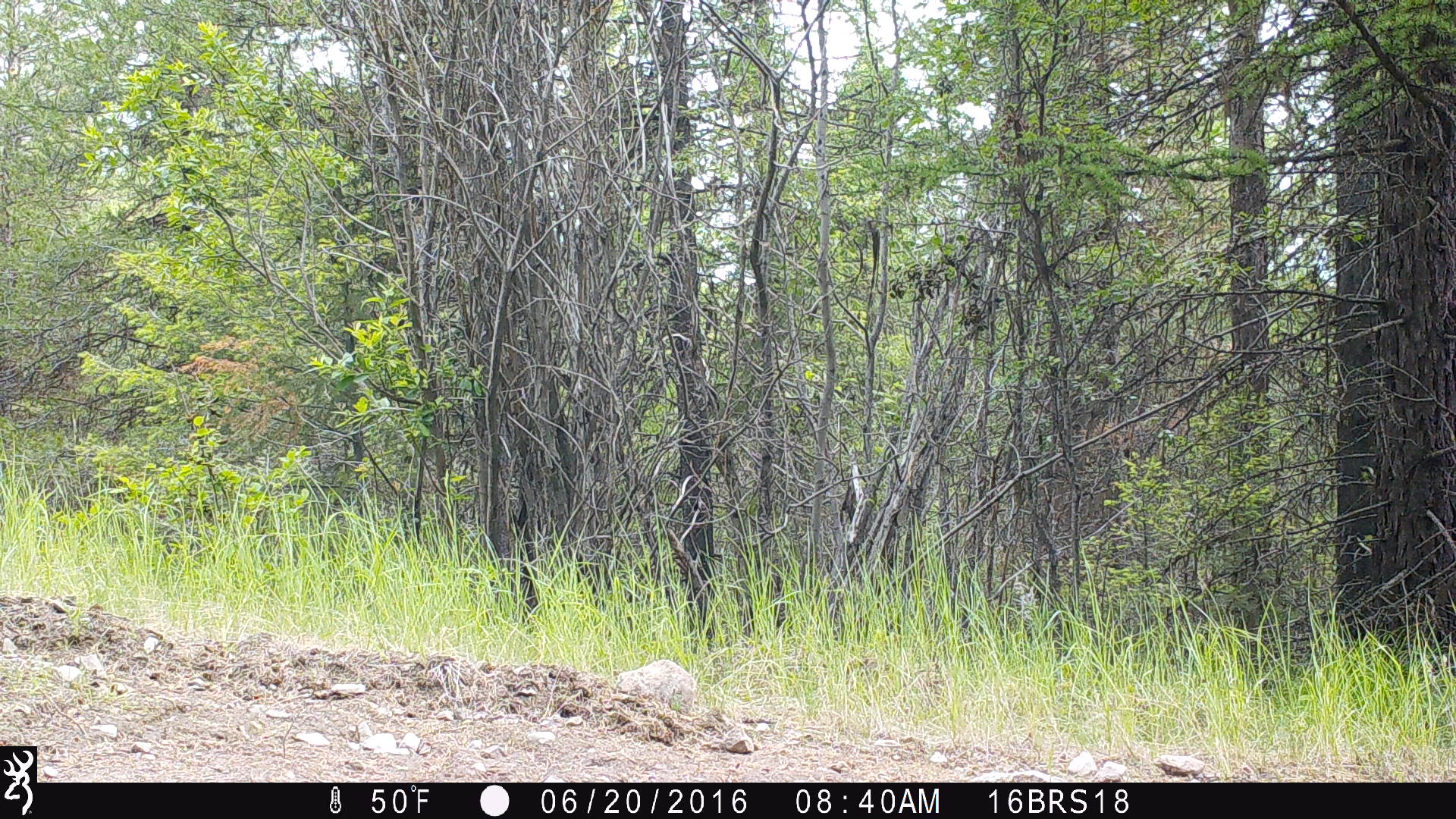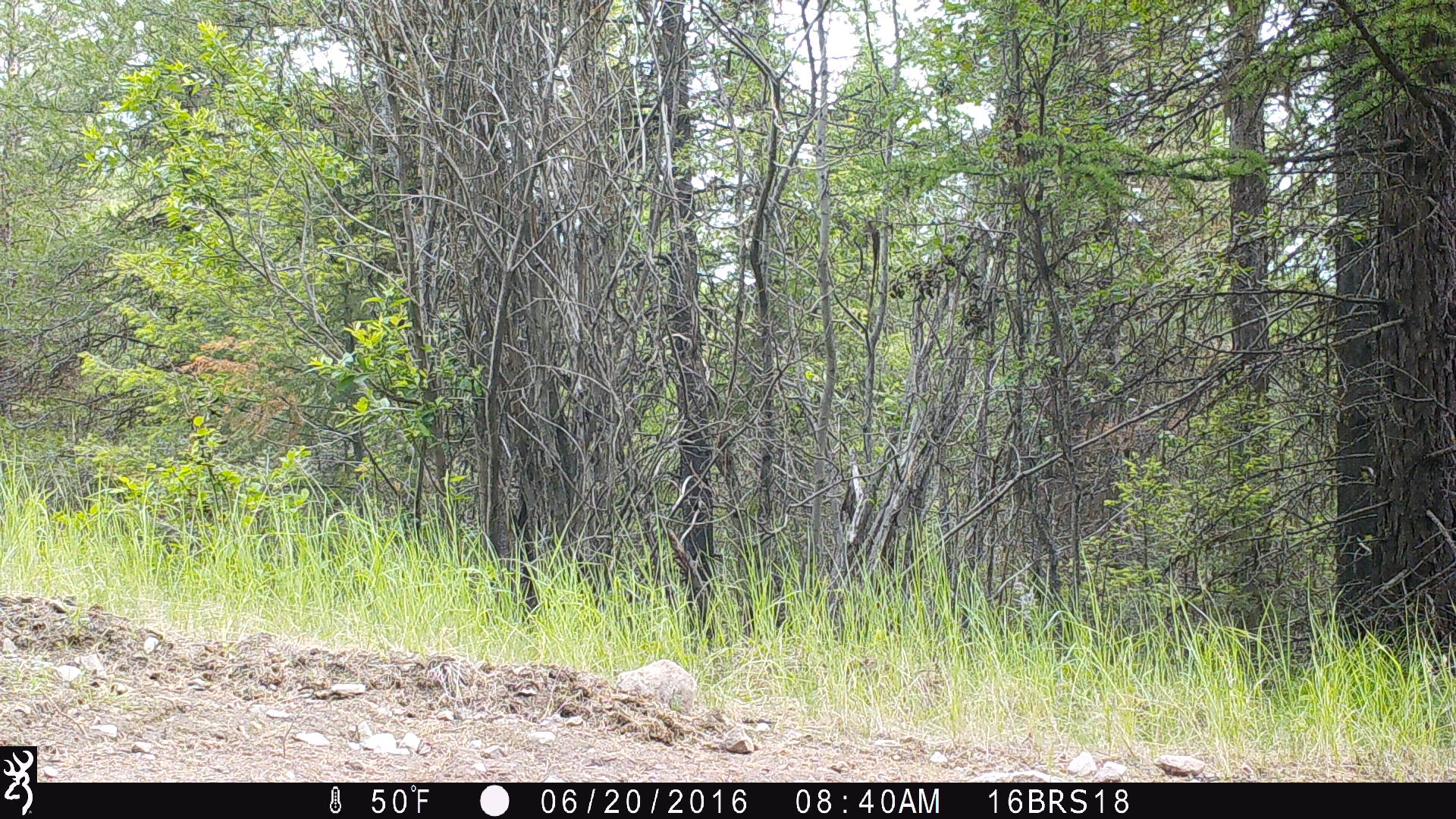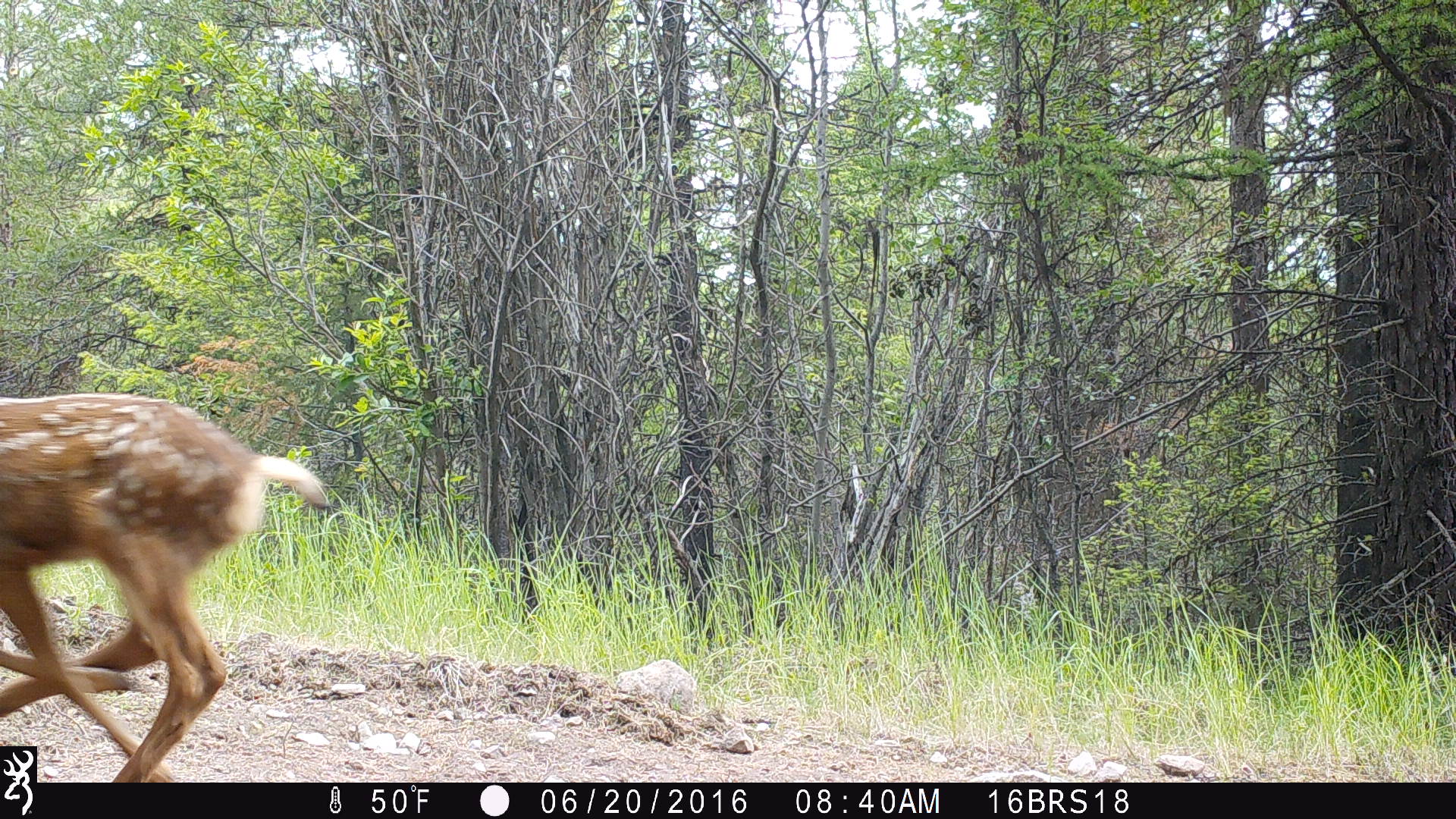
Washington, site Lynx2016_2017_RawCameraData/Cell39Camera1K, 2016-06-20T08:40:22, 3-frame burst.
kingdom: Animalia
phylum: Chordata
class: Mammalia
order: Artiodactyla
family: Cervidae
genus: Odocoileus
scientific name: Odocoileus hemionus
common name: mule deer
Odocoileus hemionus (mule deer). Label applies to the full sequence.